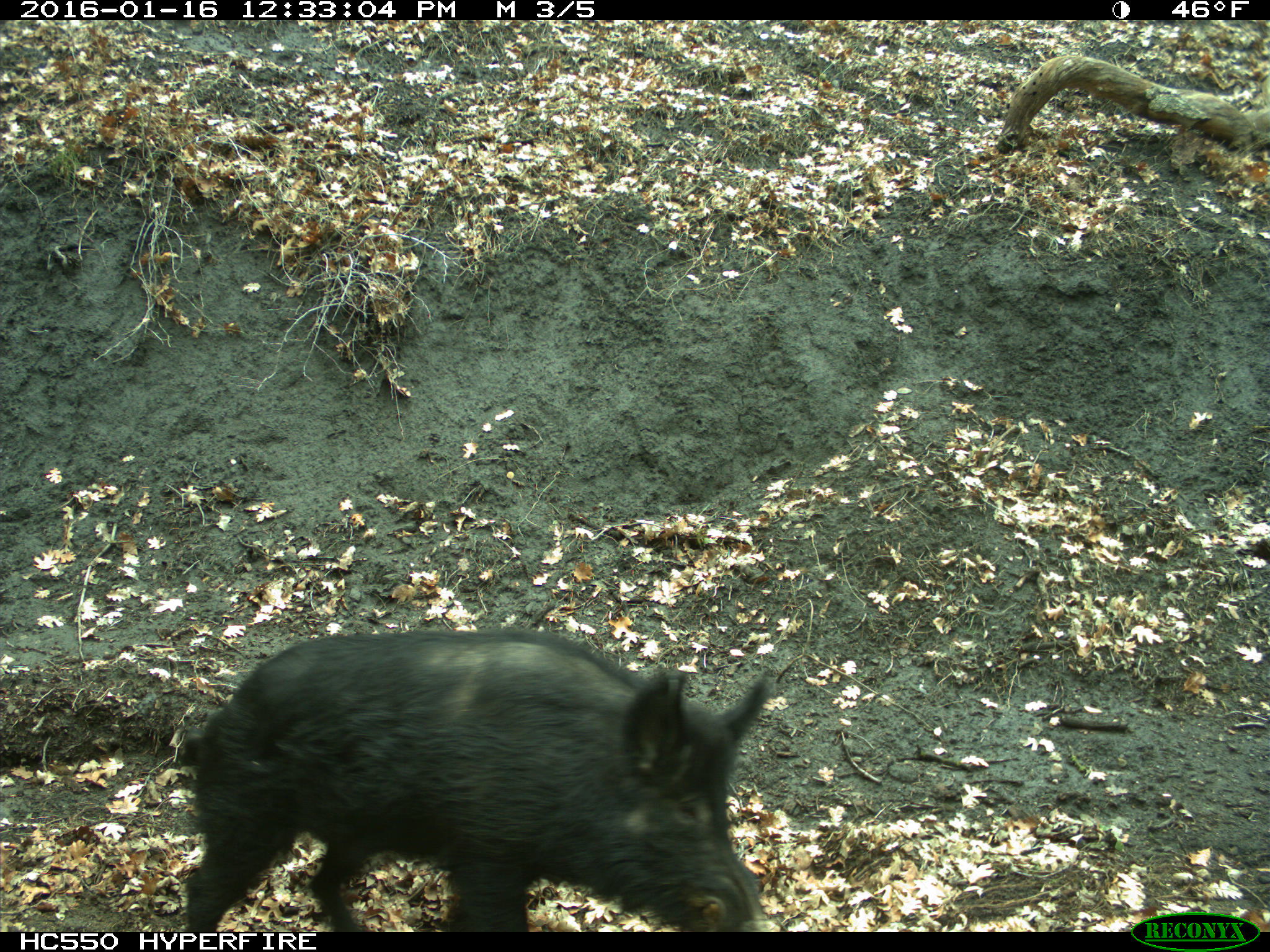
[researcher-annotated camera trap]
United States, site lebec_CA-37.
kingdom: Animalia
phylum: Chordata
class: Mammalia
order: Artiodactyla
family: Suidae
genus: Sus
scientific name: Sus scrofa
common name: wild boar